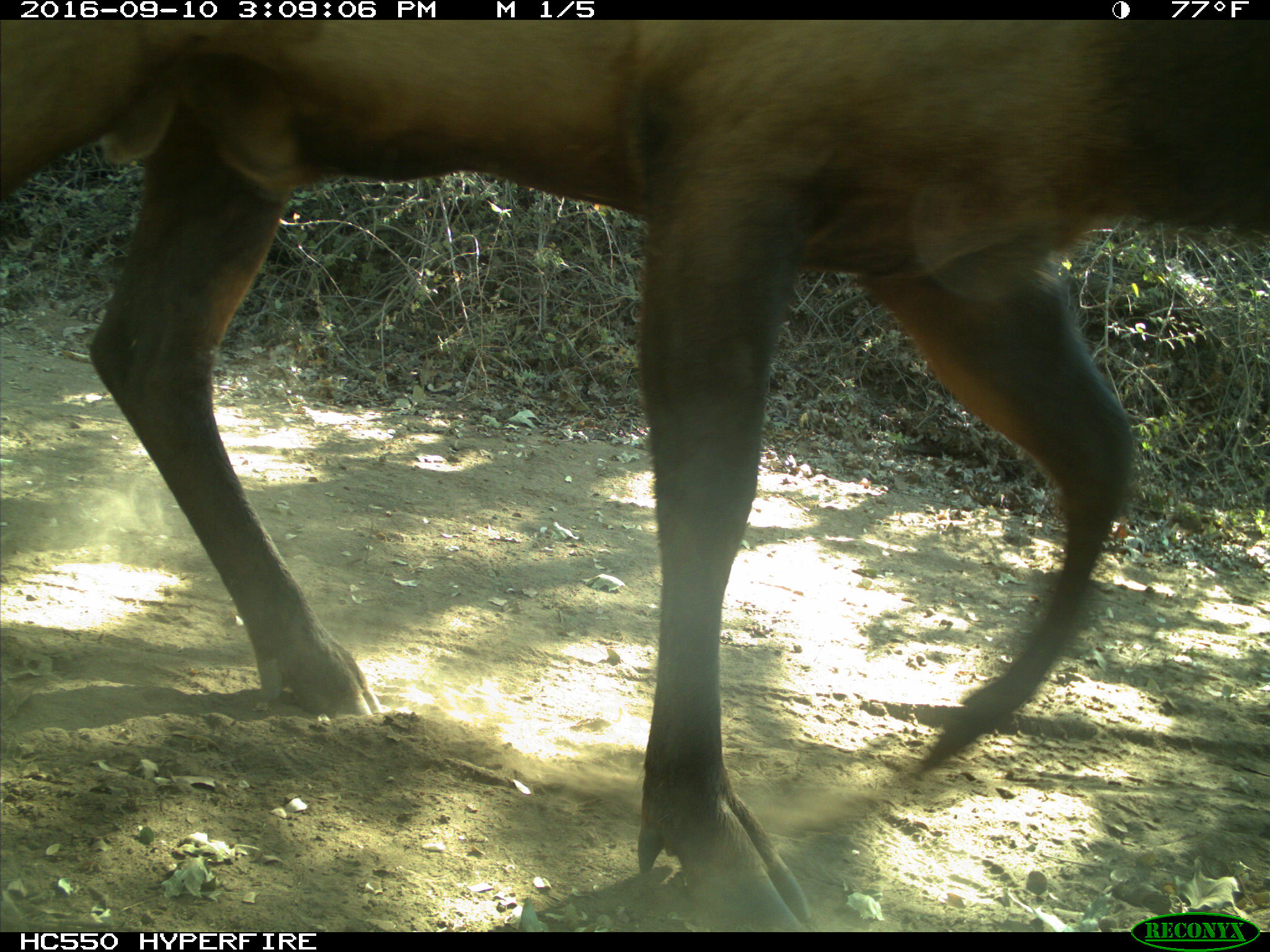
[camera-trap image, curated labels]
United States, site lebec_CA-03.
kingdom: Animalia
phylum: Chordata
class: Mammalia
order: Artiodactyla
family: Cervidae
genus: Cervus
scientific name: Cervus canadensis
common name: elk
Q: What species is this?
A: Cervus canadensis (elk).